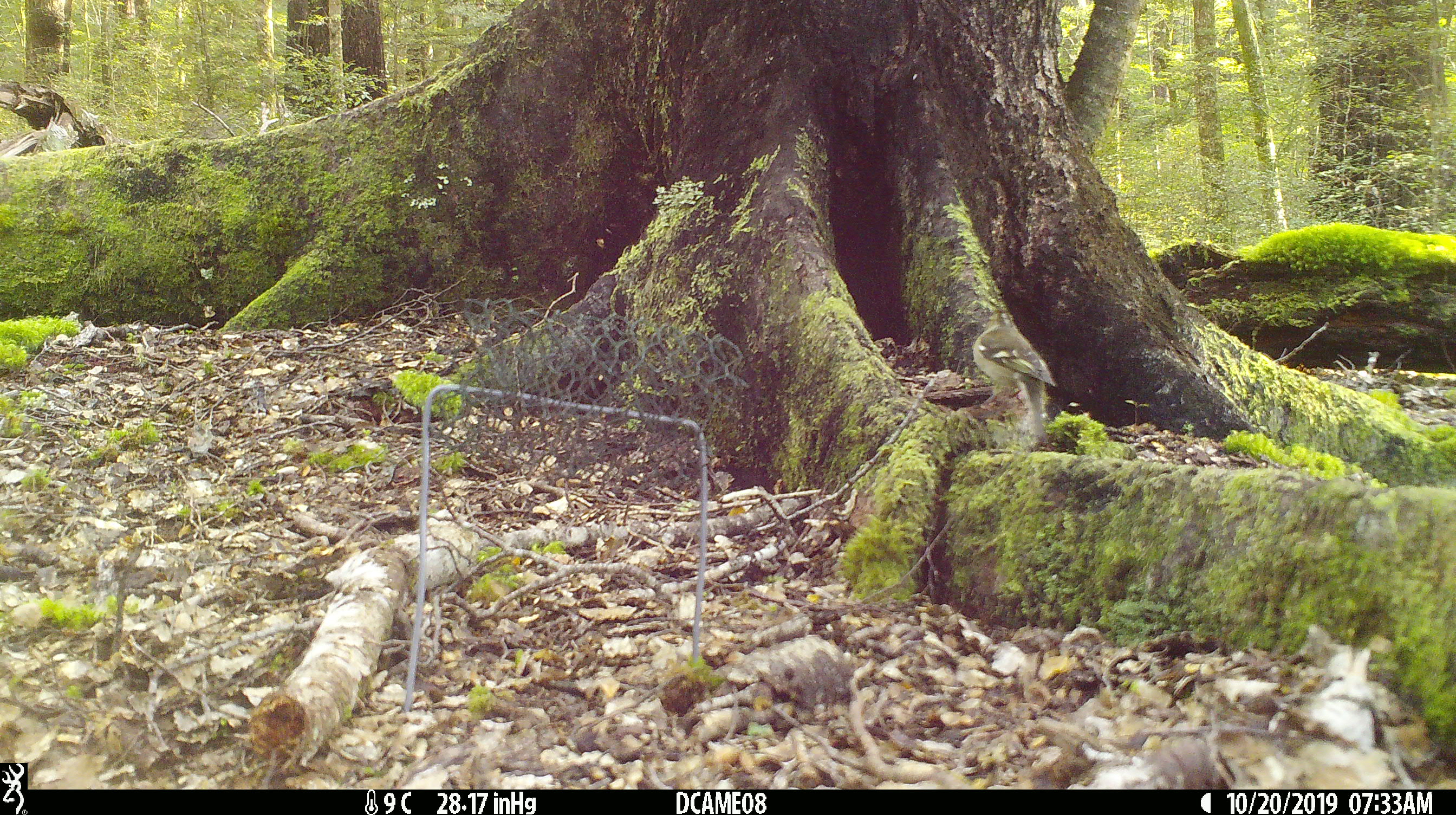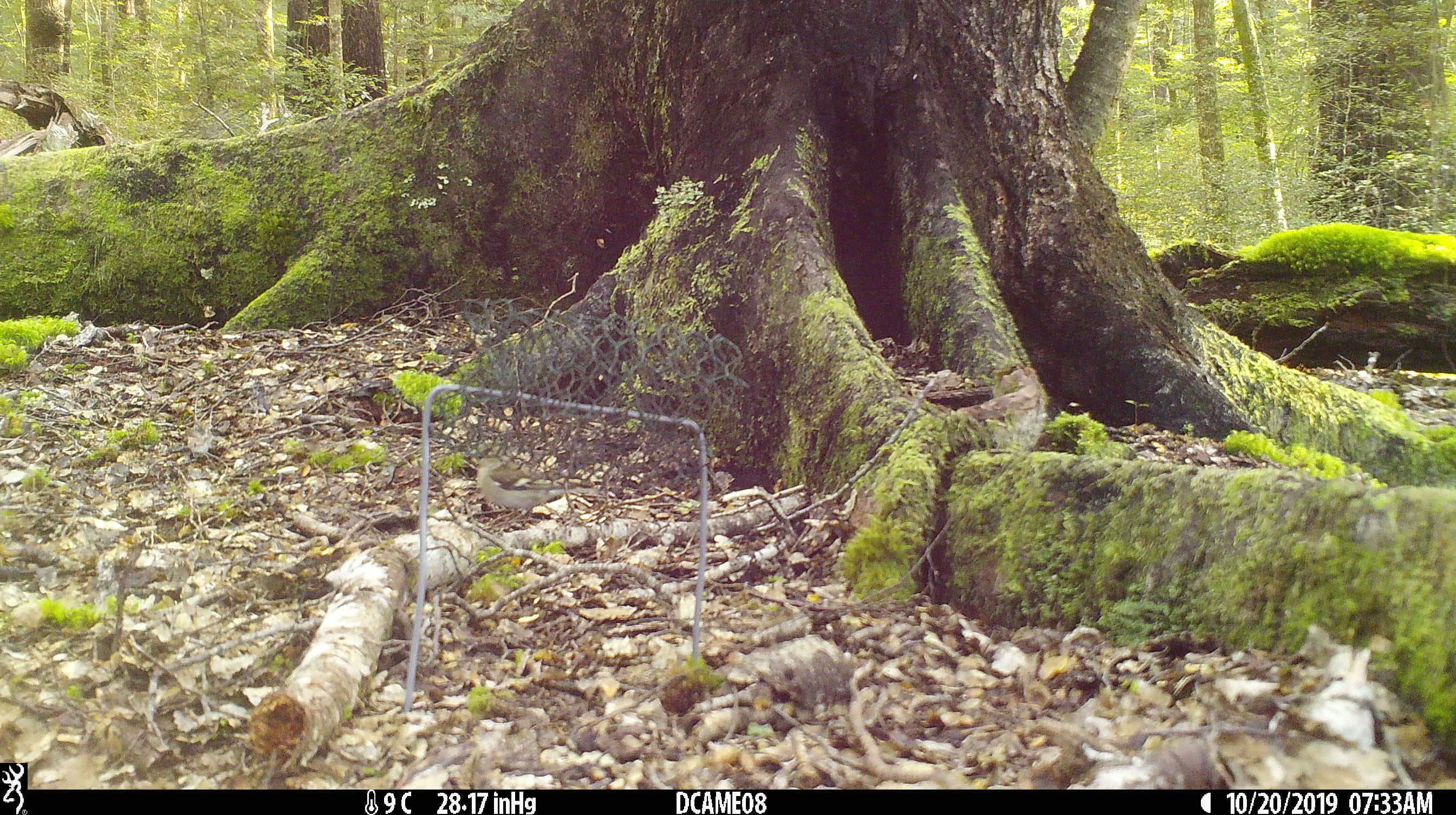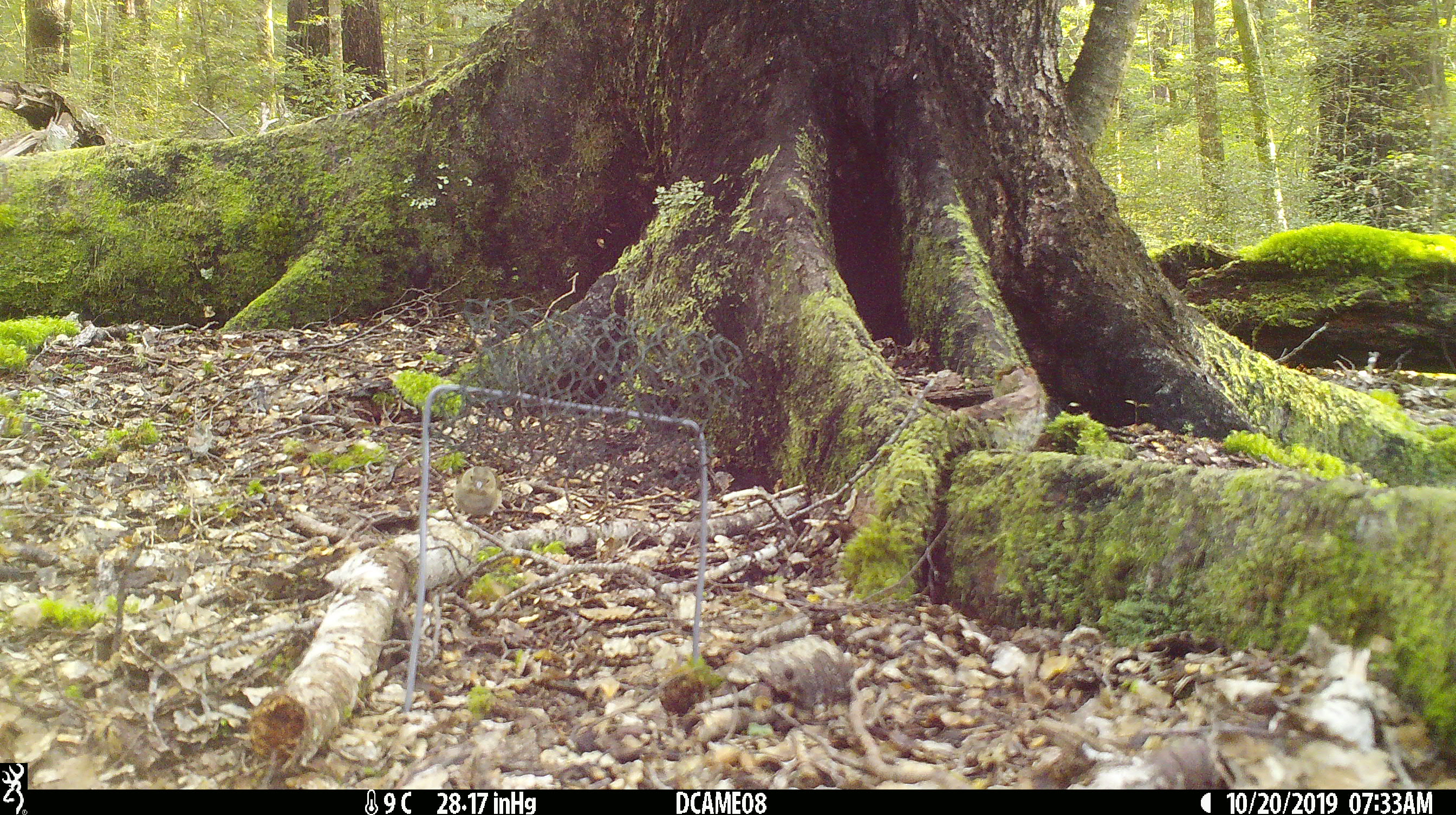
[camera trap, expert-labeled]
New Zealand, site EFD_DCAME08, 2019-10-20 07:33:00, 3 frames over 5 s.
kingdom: Animalia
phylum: Chordata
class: Aves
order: Passeriformes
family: Fringillidae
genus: Fringilla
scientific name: Fringilla coelebs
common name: common chaffinch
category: chaffinch